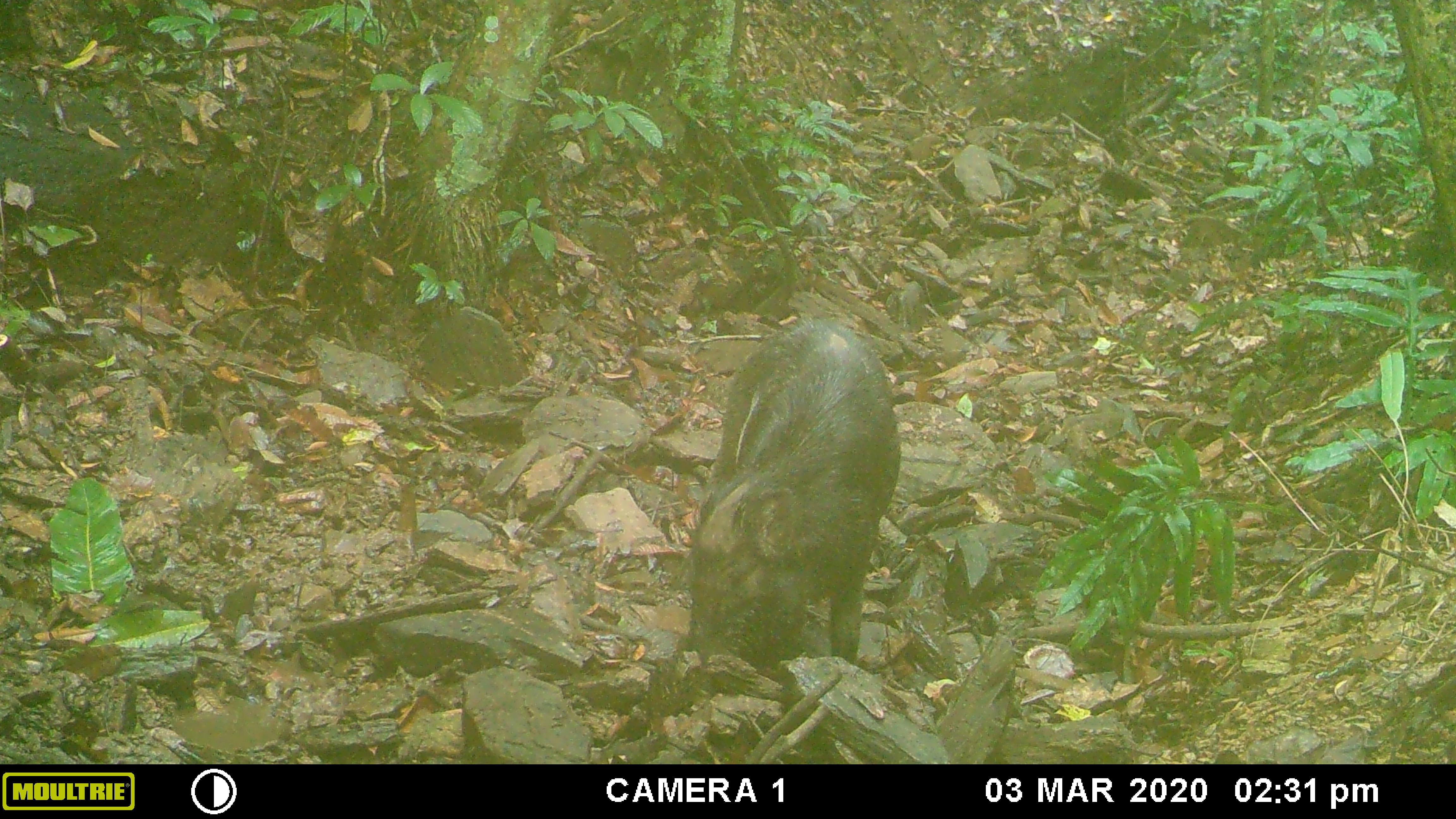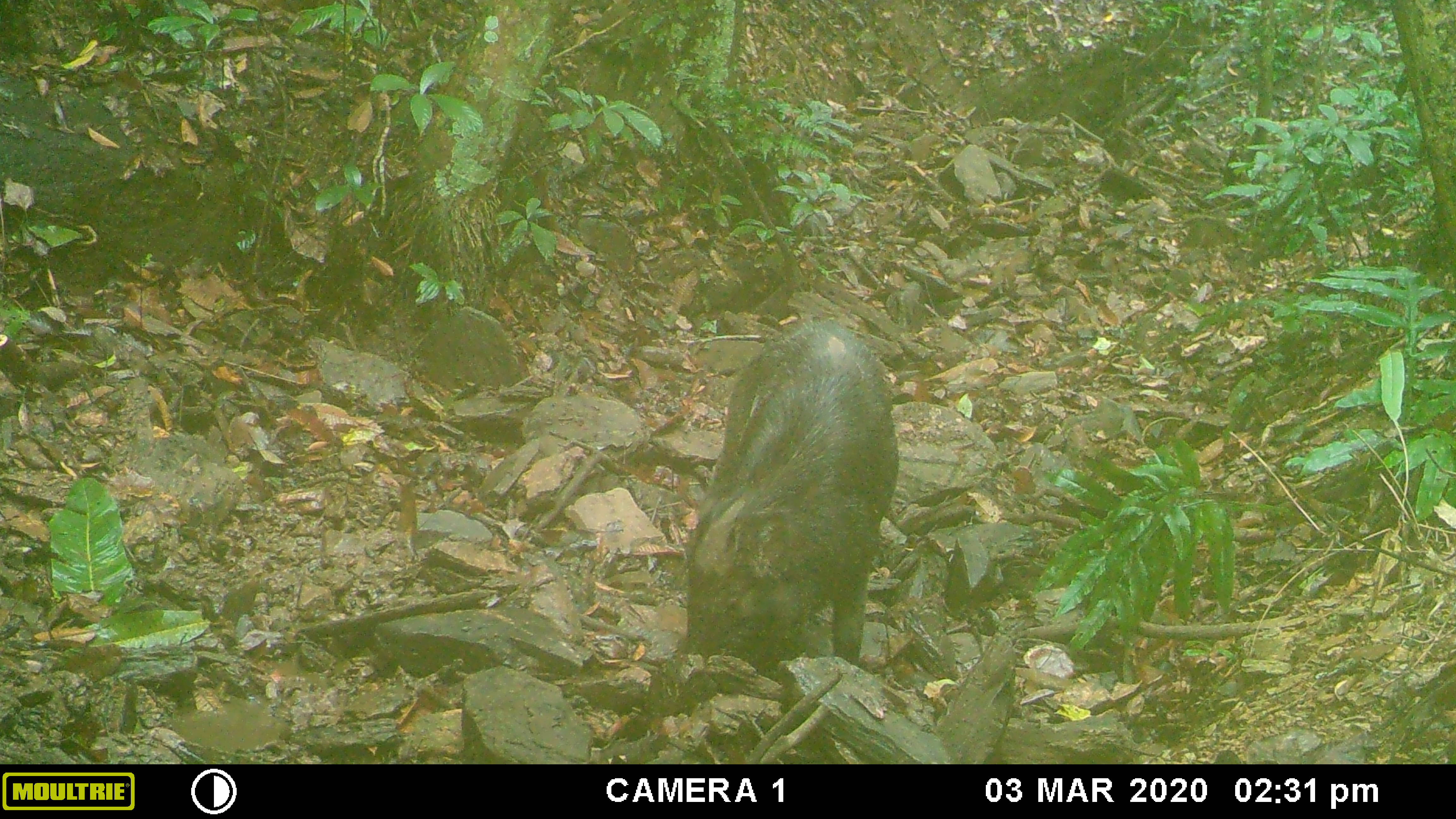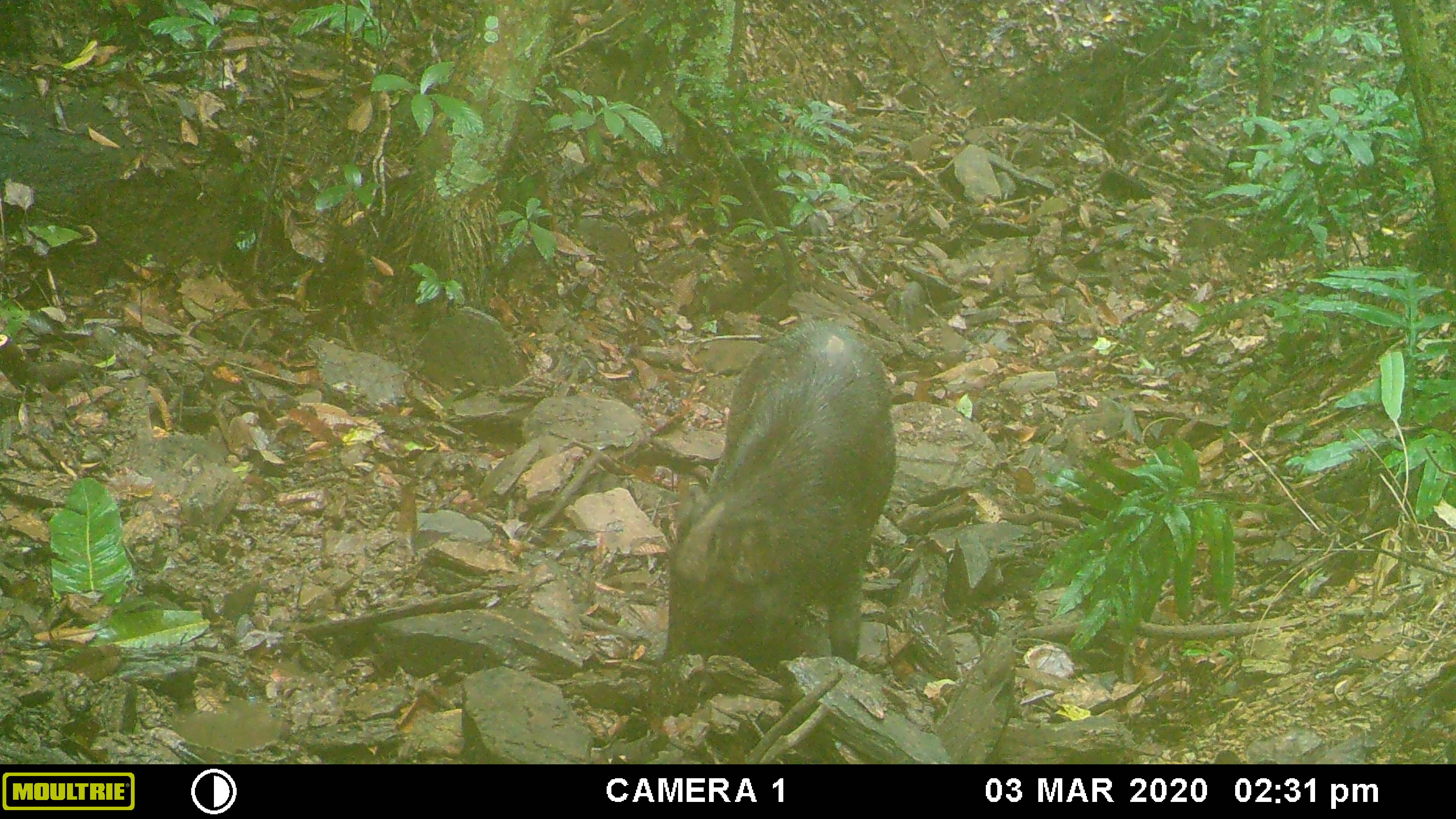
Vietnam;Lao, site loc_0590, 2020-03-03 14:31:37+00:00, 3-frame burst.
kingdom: Animalia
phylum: Chordata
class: Mammalia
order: Artiodactyla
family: Suidae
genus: Sus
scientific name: Sus scrofa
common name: eurasian wild pig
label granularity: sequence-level